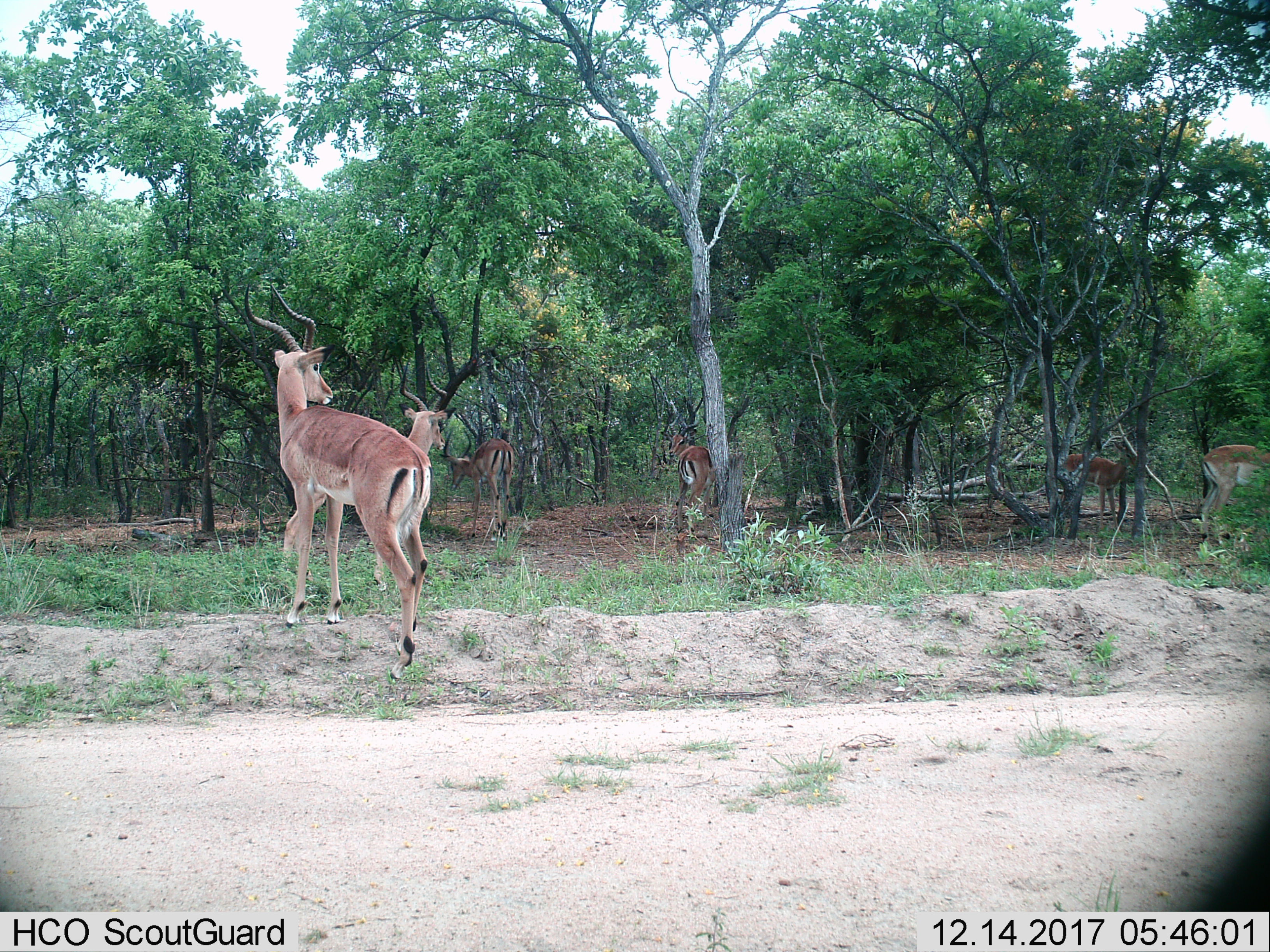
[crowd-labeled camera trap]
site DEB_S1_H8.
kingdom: Animalia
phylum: Chordata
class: Mammalia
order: Artiodactyla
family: Bovidae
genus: Aepyceros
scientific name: Aepyceros melampus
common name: impala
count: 6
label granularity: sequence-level